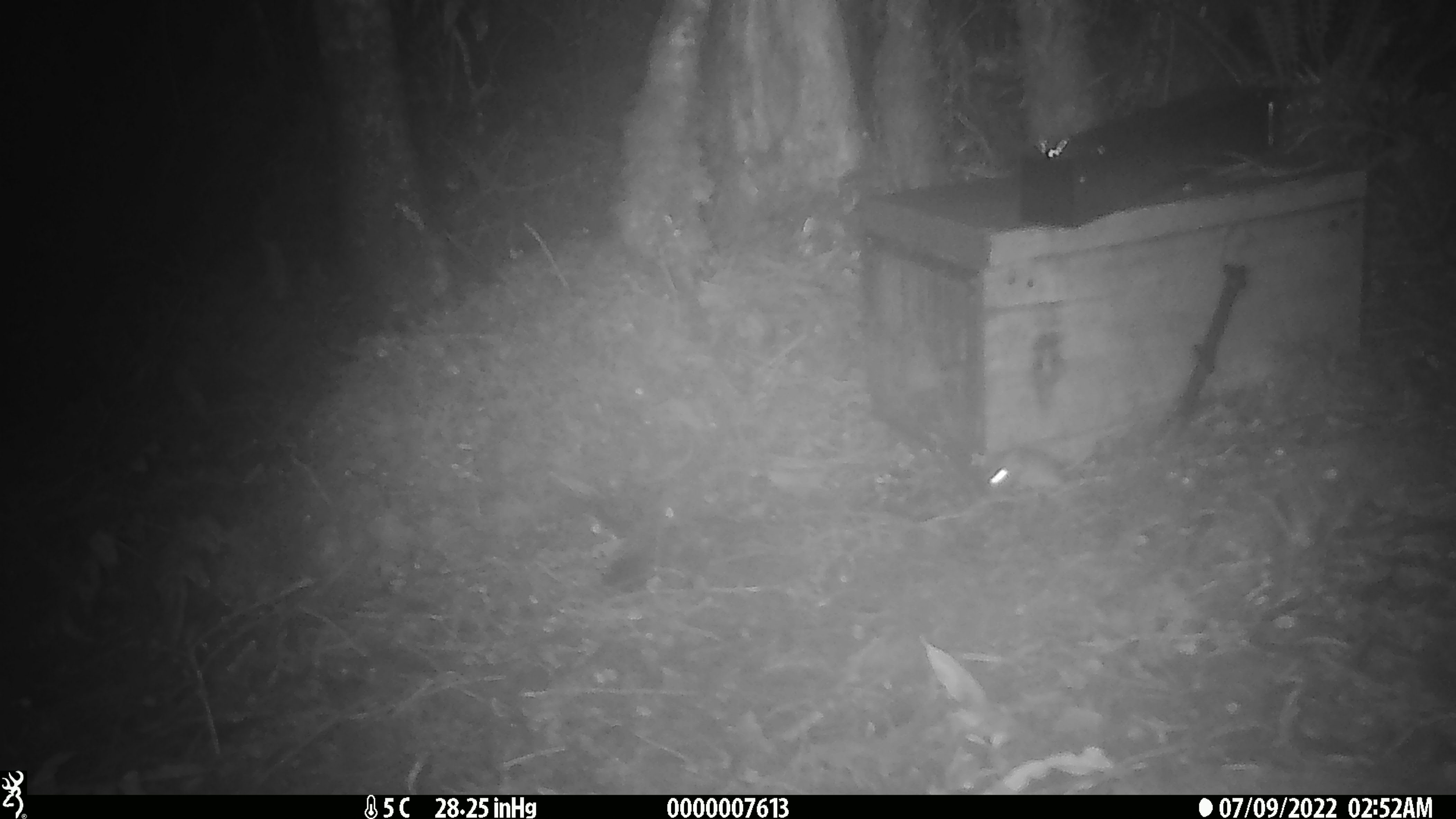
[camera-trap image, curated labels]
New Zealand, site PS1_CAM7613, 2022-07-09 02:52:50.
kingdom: Animalia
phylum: Chordata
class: Mammalia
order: Rodentia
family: Muridae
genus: Mus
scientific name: Mus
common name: mouse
Mouse (Mus).